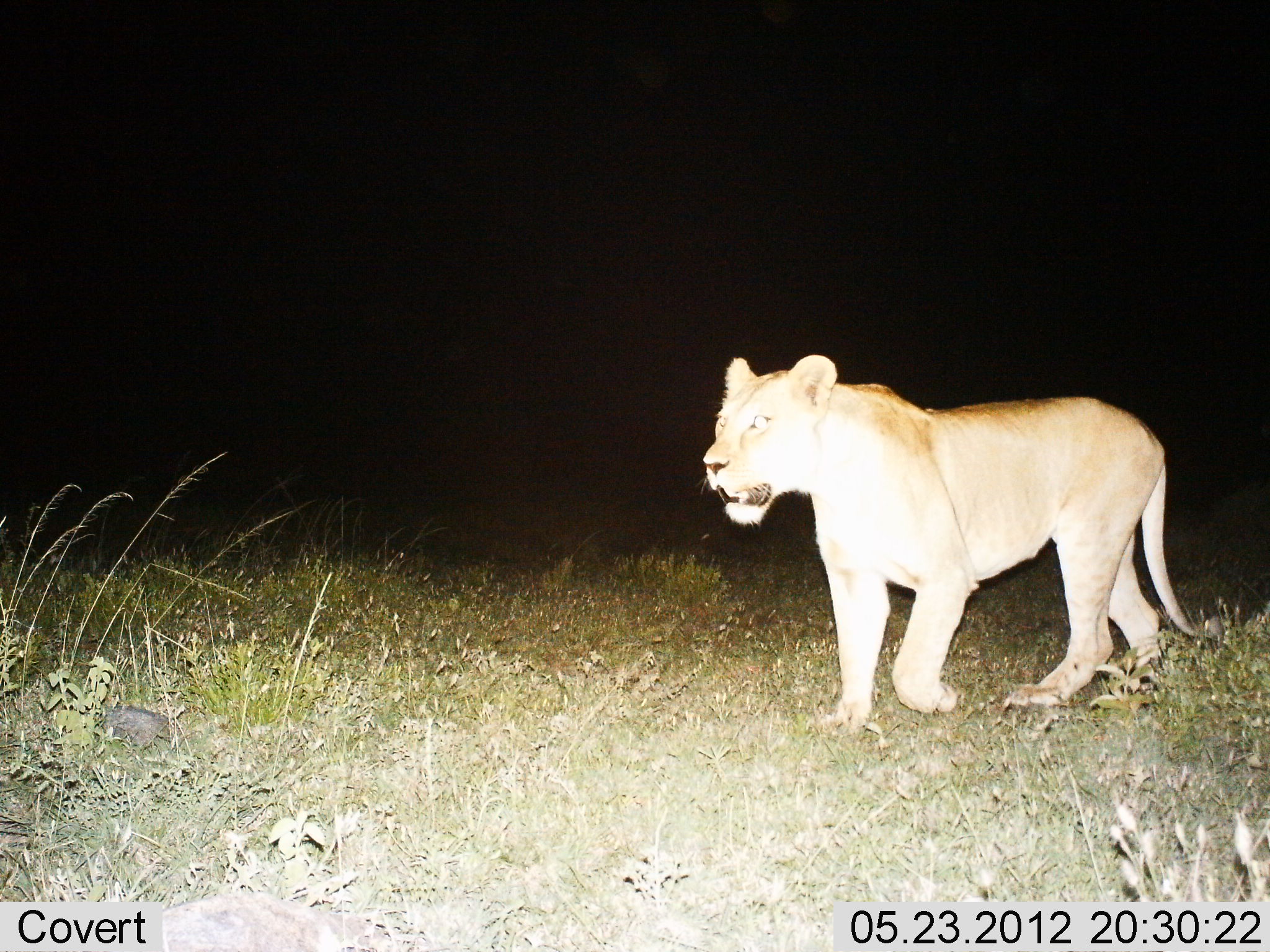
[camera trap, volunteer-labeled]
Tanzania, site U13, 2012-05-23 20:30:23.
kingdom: Animalia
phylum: Chordata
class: Mammalia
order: Carnivora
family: Felidae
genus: Panthera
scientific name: Panthera leo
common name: lion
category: lionfemale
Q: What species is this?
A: Lionfemale (lion) (Panthera leo).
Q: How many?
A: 1.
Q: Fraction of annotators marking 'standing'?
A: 10%.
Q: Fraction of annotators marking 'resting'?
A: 0%.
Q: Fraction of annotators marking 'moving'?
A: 90%.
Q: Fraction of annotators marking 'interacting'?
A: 0%.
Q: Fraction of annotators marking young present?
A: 0%.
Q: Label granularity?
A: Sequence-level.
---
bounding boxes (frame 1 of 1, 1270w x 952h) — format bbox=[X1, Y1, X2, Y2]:
animal: bbox=[695, 355, 1225, 732]